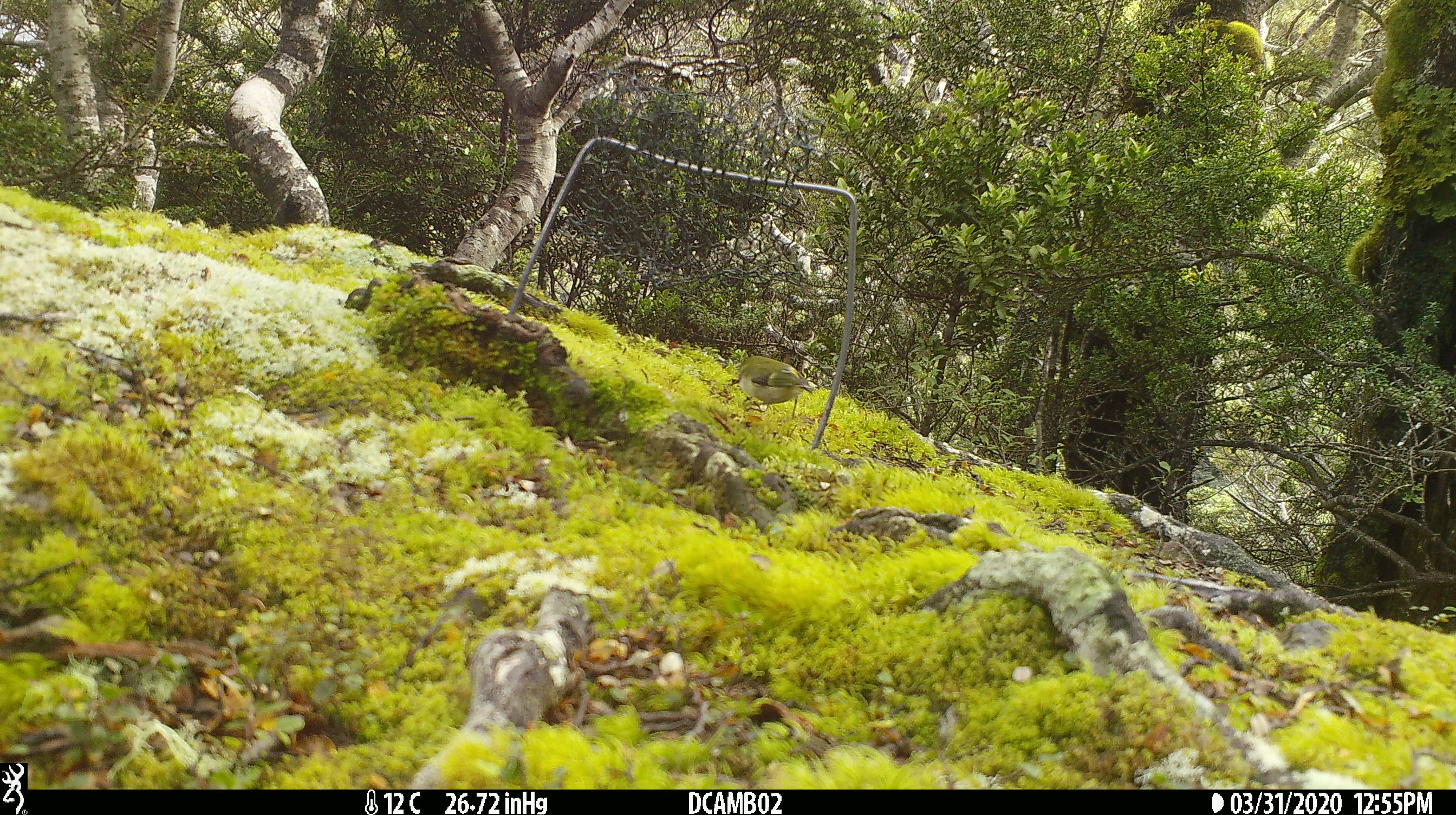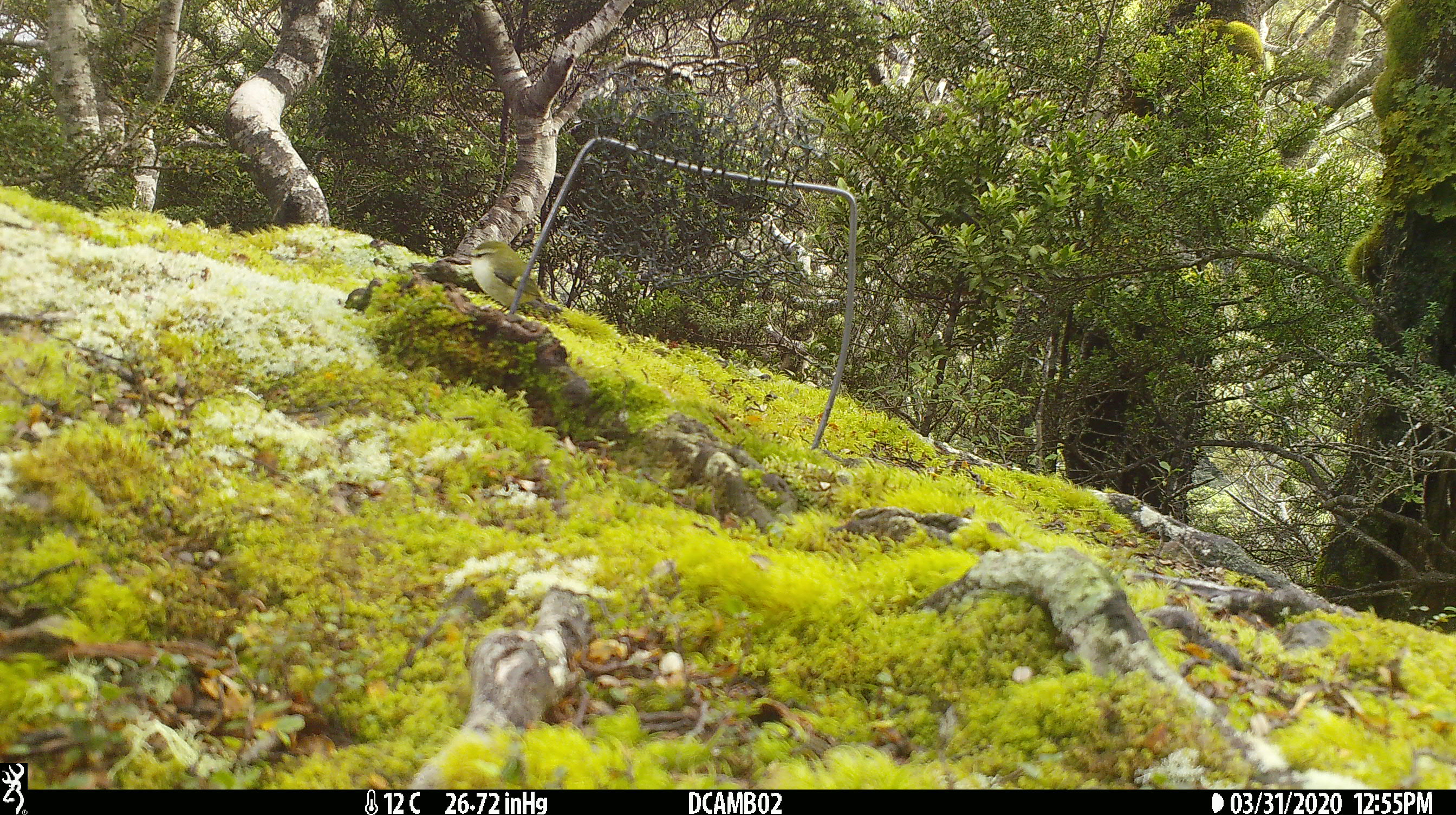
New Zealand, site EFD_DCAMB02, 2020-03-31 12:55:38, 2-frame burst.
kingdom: Animalia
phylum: Chordata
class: Aves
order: Passeriformes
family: Acanthisittidae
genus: Acanthisitta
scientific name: Acanthisitta chloris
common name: rifleman